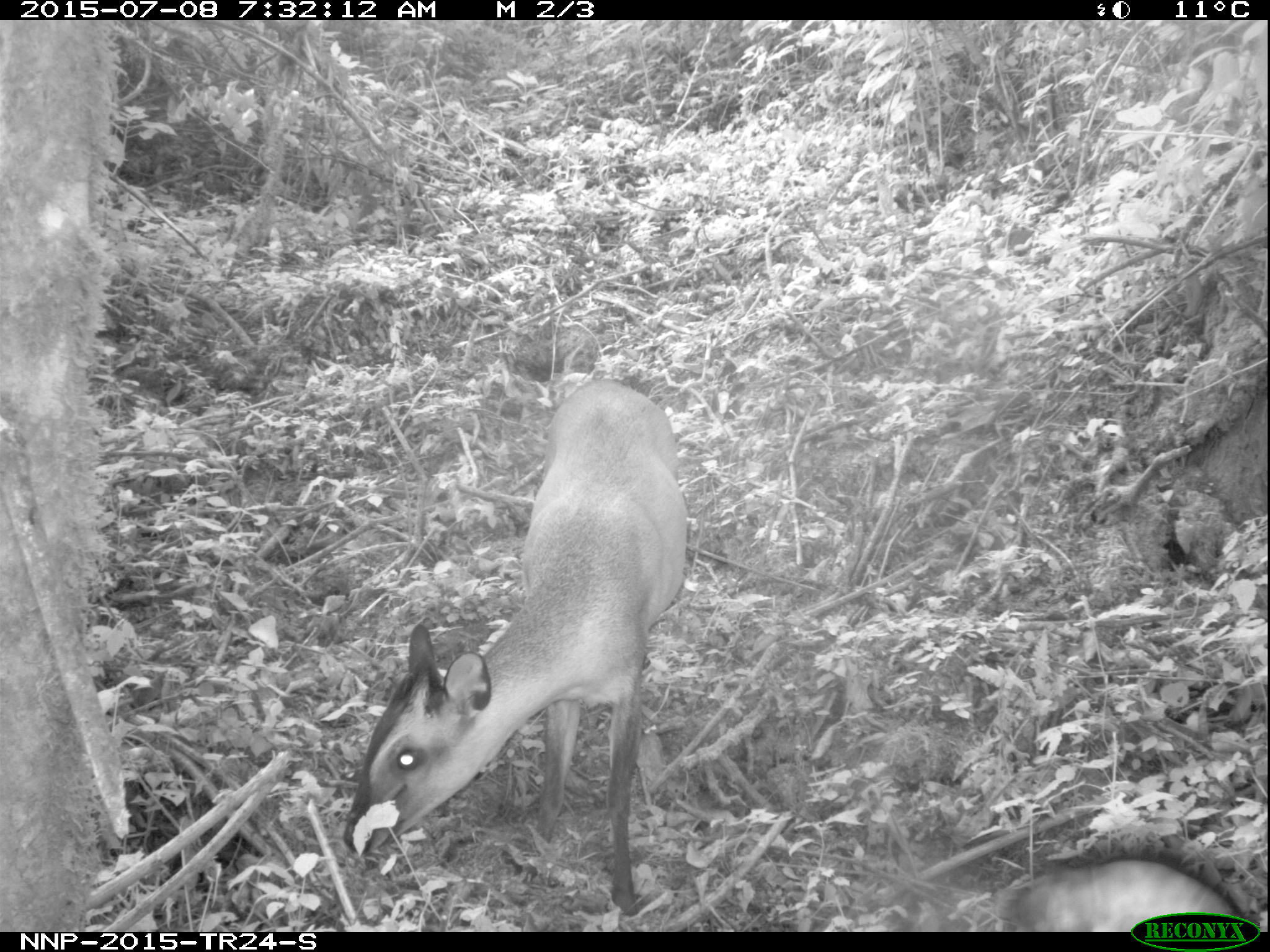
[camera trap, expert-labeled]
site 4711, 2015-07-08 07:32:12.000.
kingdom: Animalia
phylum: Chordata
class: Mammalia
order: Artiodactyla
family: Bovidae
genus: Cephalophus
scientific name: Cephalophus nigrifrons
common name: black-fronted duiker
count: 1